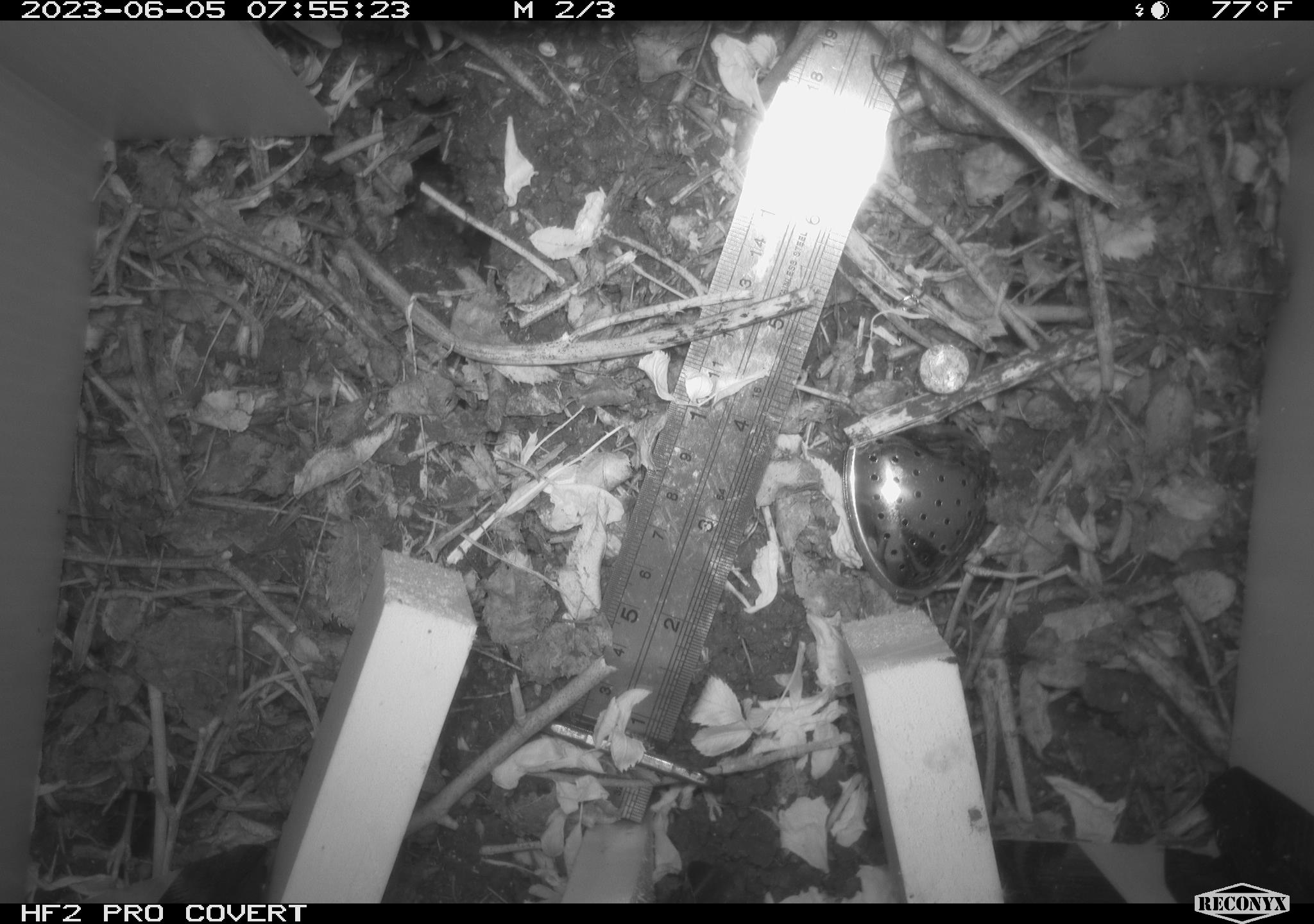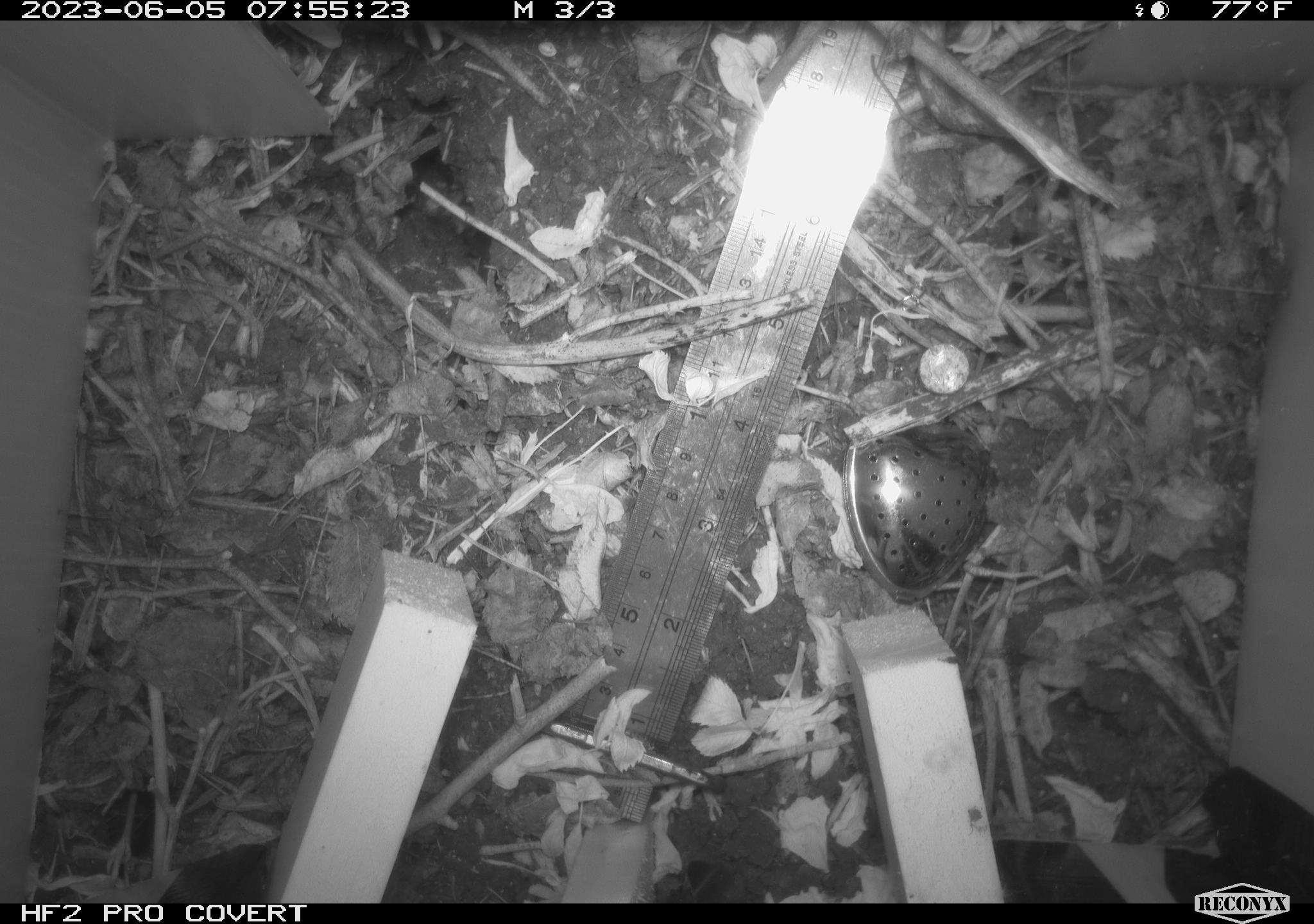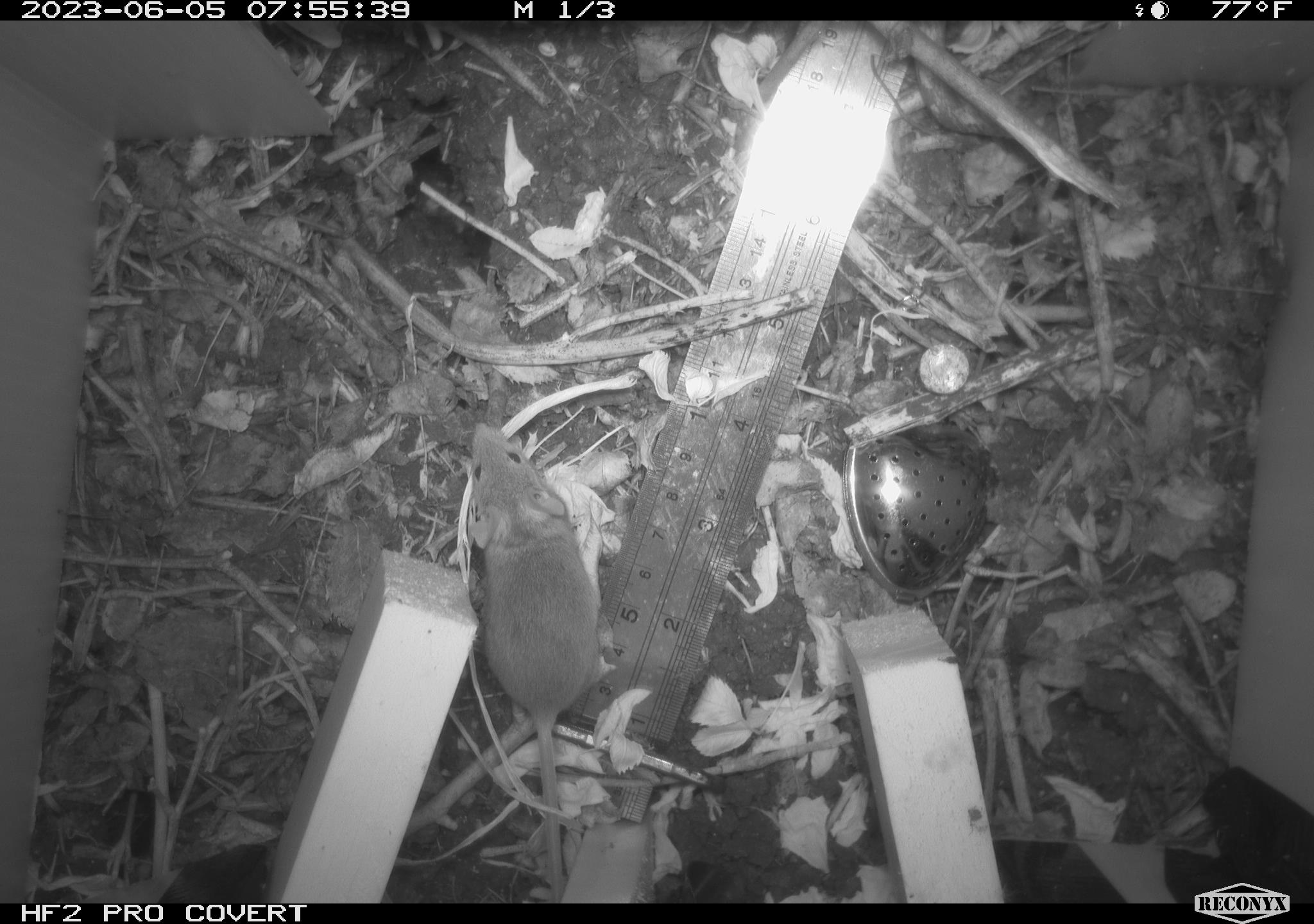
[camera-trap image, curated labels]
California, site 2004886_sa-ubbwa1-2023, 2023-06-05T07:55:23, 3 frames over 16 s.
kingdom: Animalia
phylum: Chordata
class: Mammalia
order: Rodentia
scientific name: Rodentia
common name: rodent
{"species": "rodent (Rodentia)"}